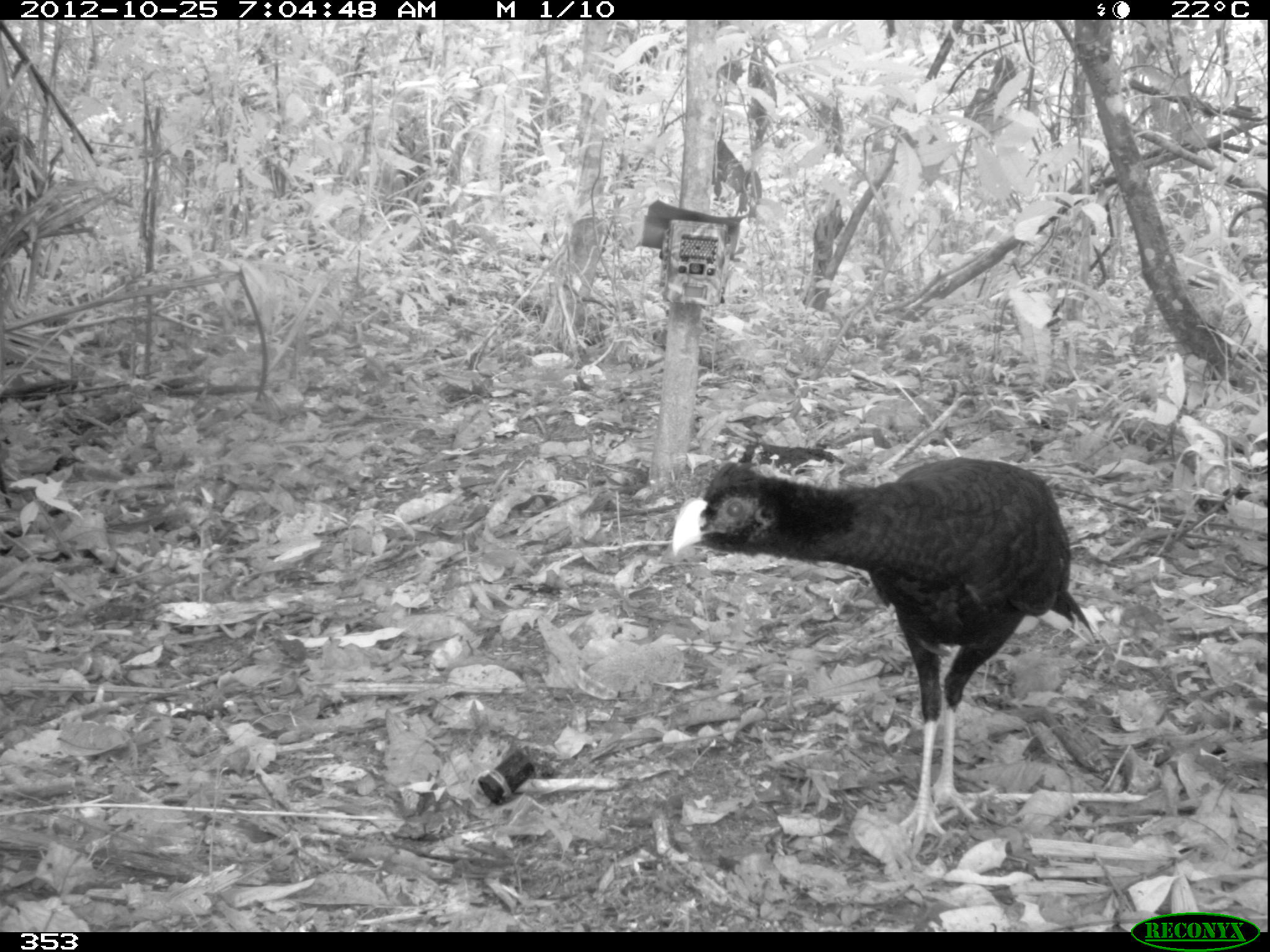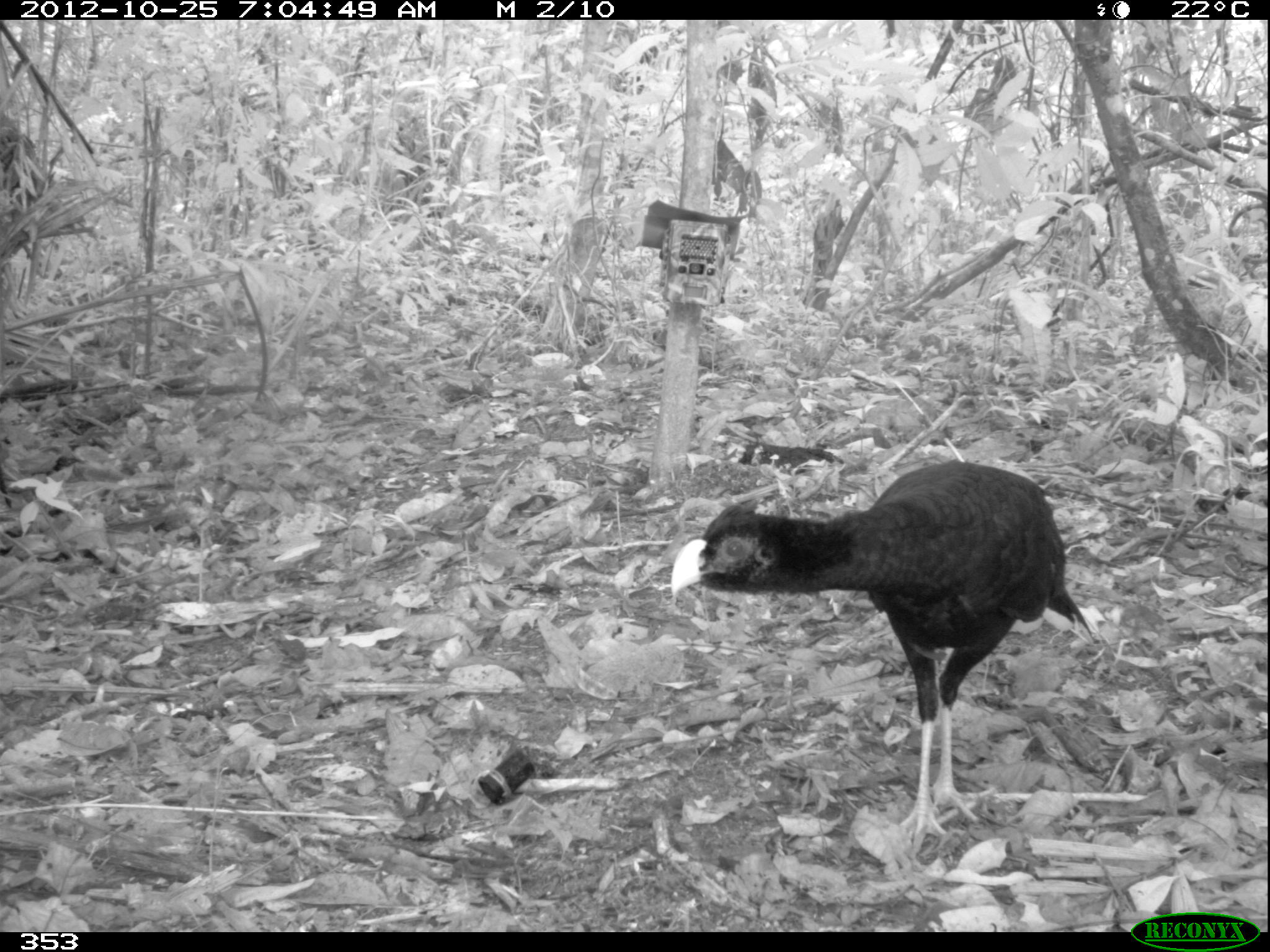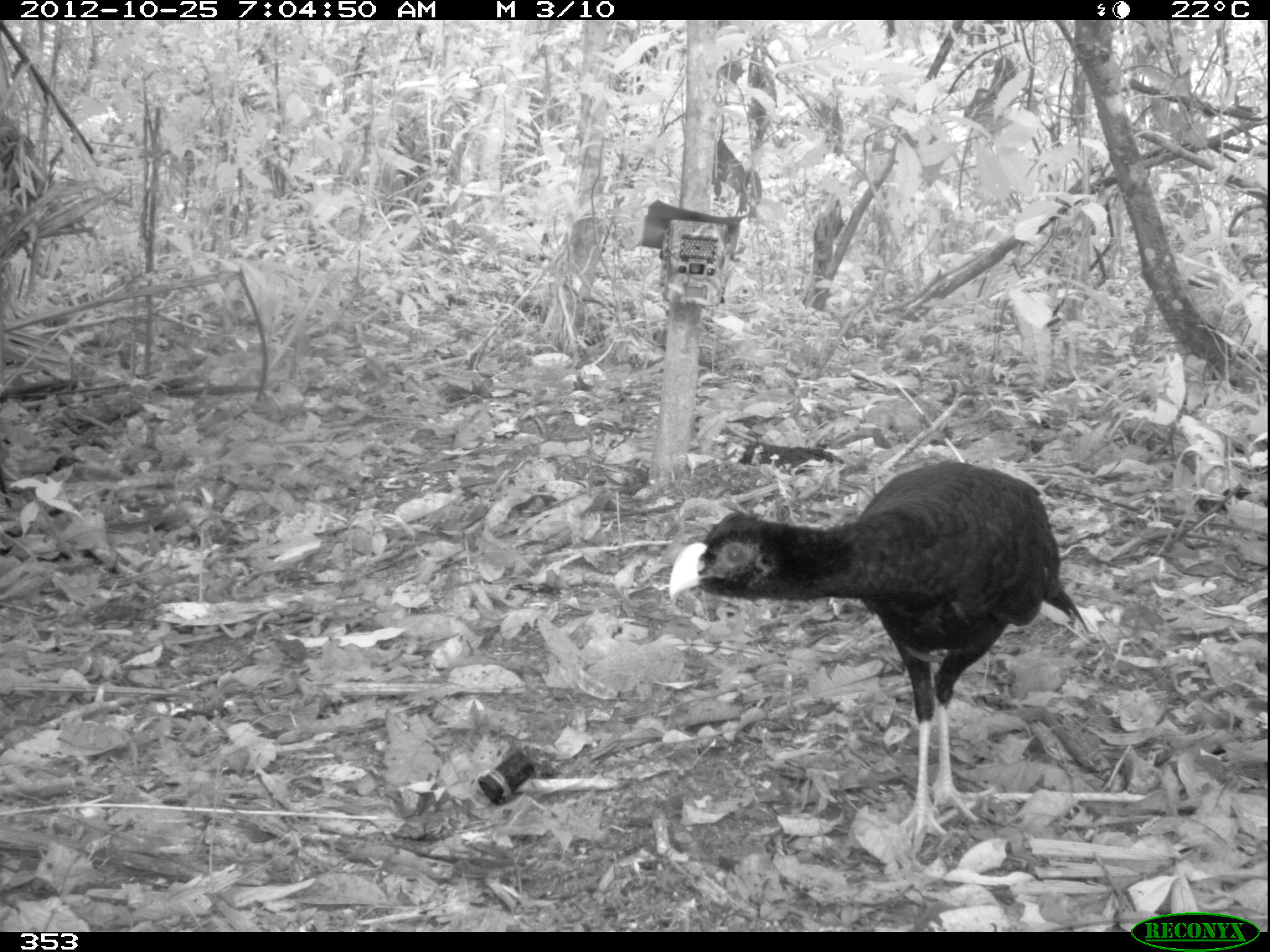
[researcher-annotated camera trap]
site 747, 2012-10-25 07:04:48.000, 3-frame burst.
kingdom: Animalia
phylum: Chordata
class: Aves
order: Galliformes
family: Cracidae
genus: Mitu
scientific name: Mitu tuberosum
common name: razor-billed curassow